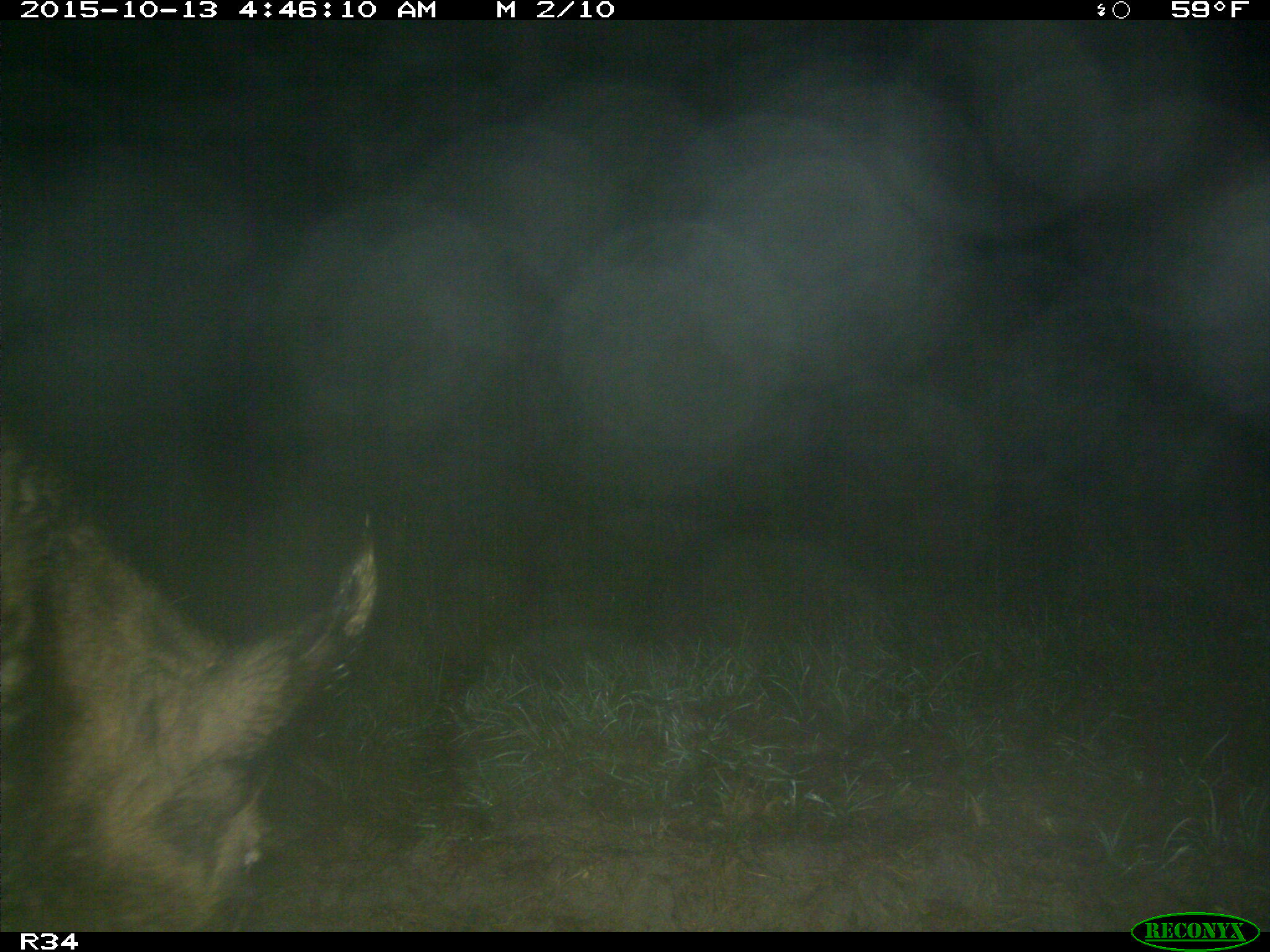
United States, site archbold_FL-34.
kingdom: Animalia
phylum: Chordata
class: Mammalia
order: Artiodactyla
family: Suidae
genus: Sus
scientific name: Sus scrofa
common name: wild boar